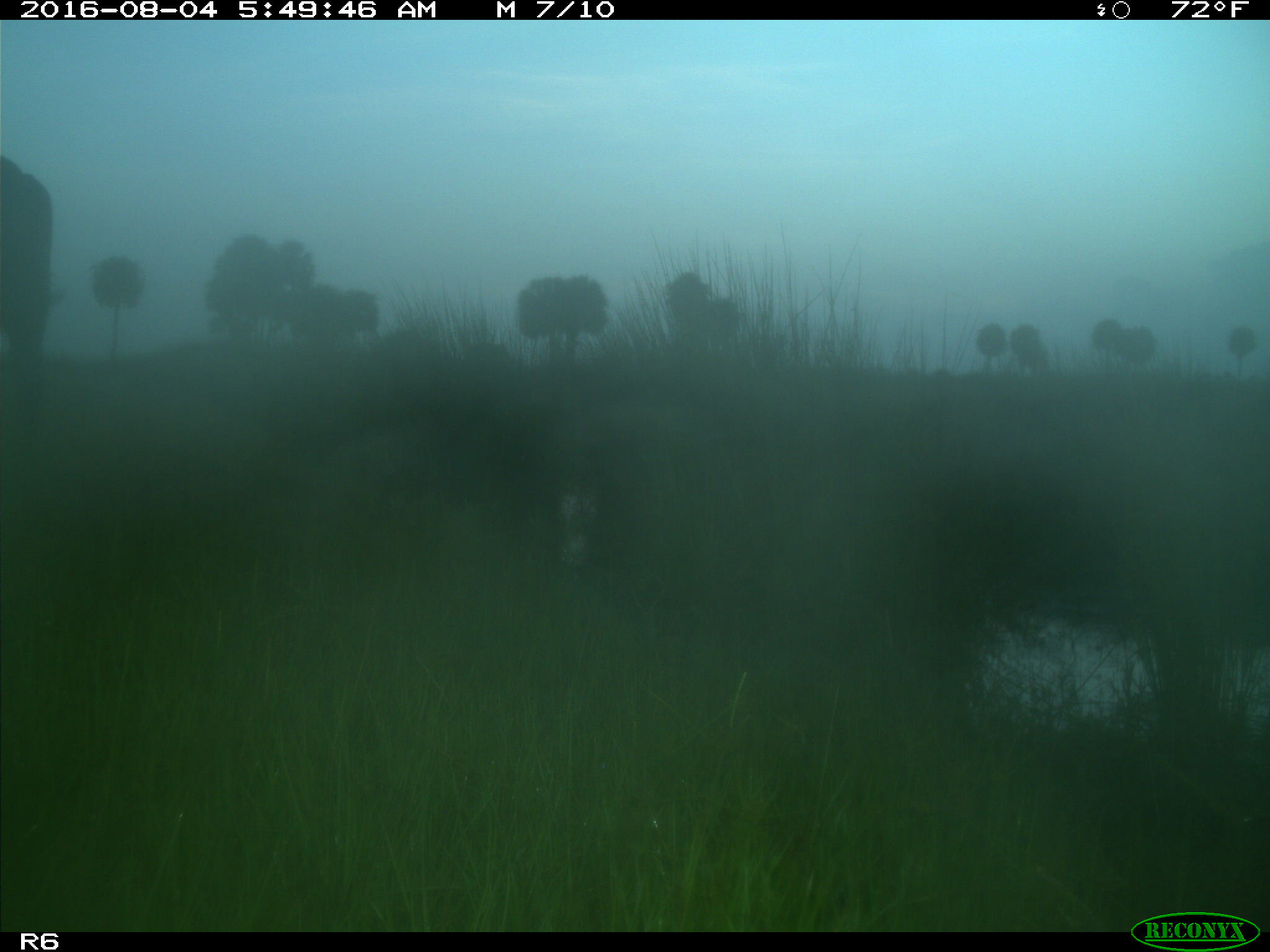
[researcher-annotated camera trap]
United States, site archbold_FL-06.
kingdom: Animalia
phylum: Chordata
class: Mammalia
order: Artiodactyla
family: Bovidae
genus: Bos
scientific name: Bos taurus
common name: domestic cow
Bos taurus (domestic cow).